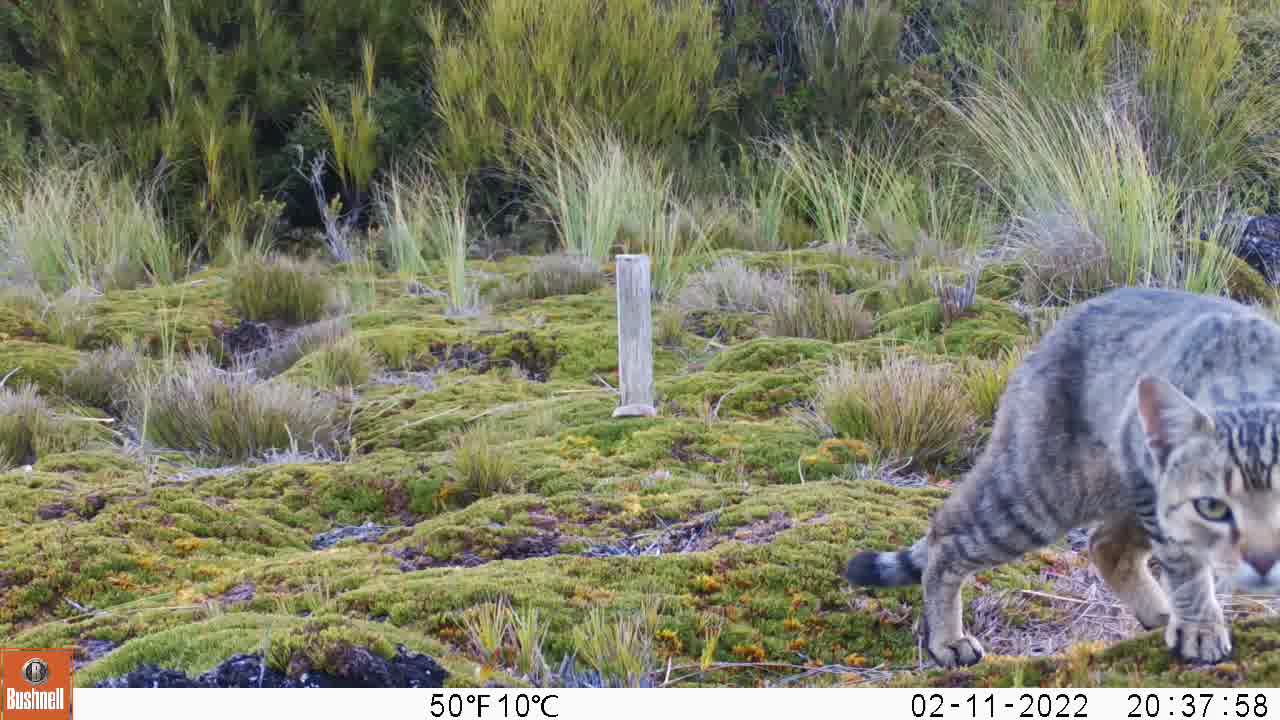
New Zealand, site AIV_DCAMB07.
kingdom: Animalia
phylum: Chordata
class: Mammalia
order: Carnivora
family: Felidae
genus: Felis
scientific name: Felis catus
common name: domestic cat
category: cat